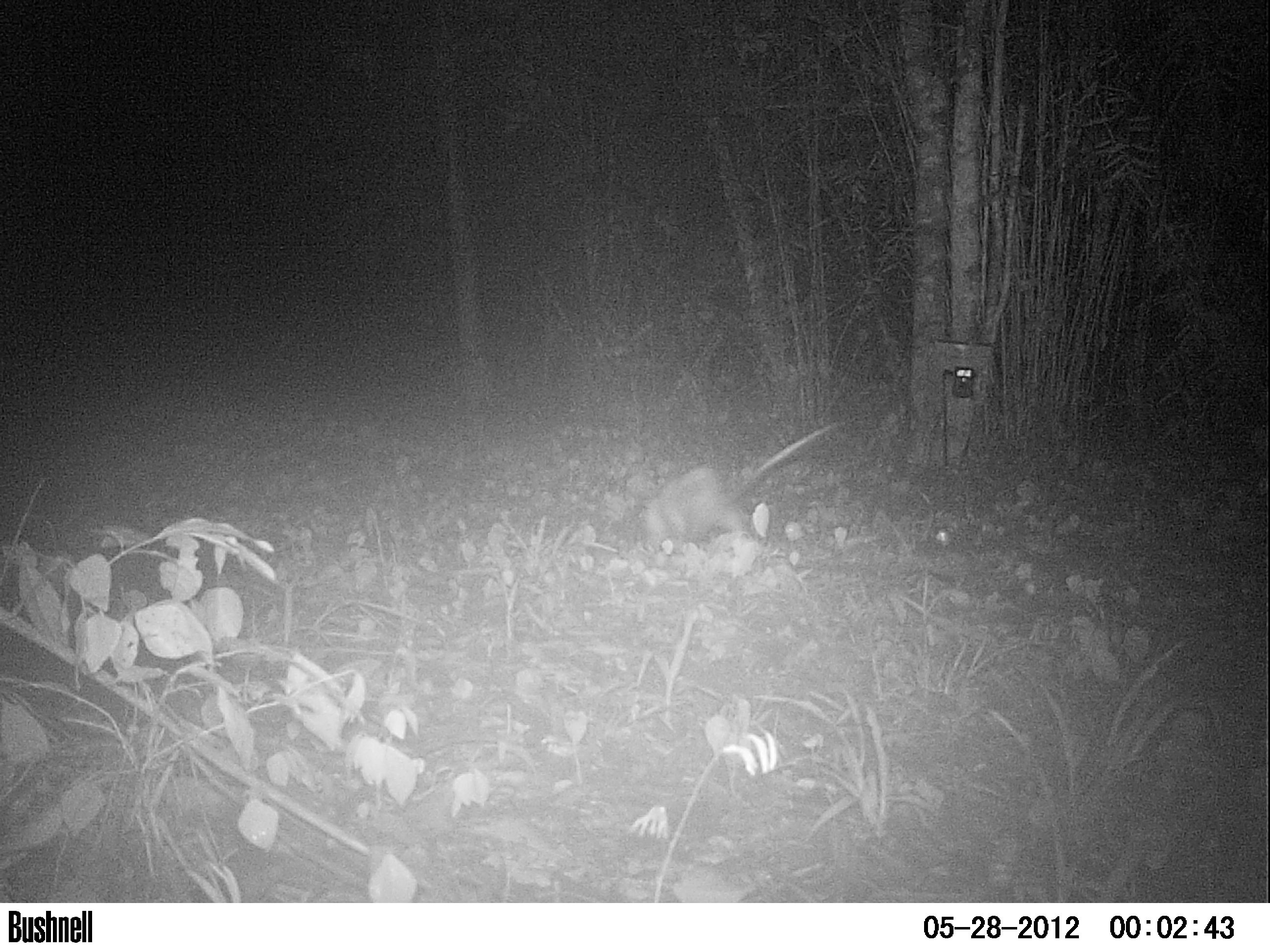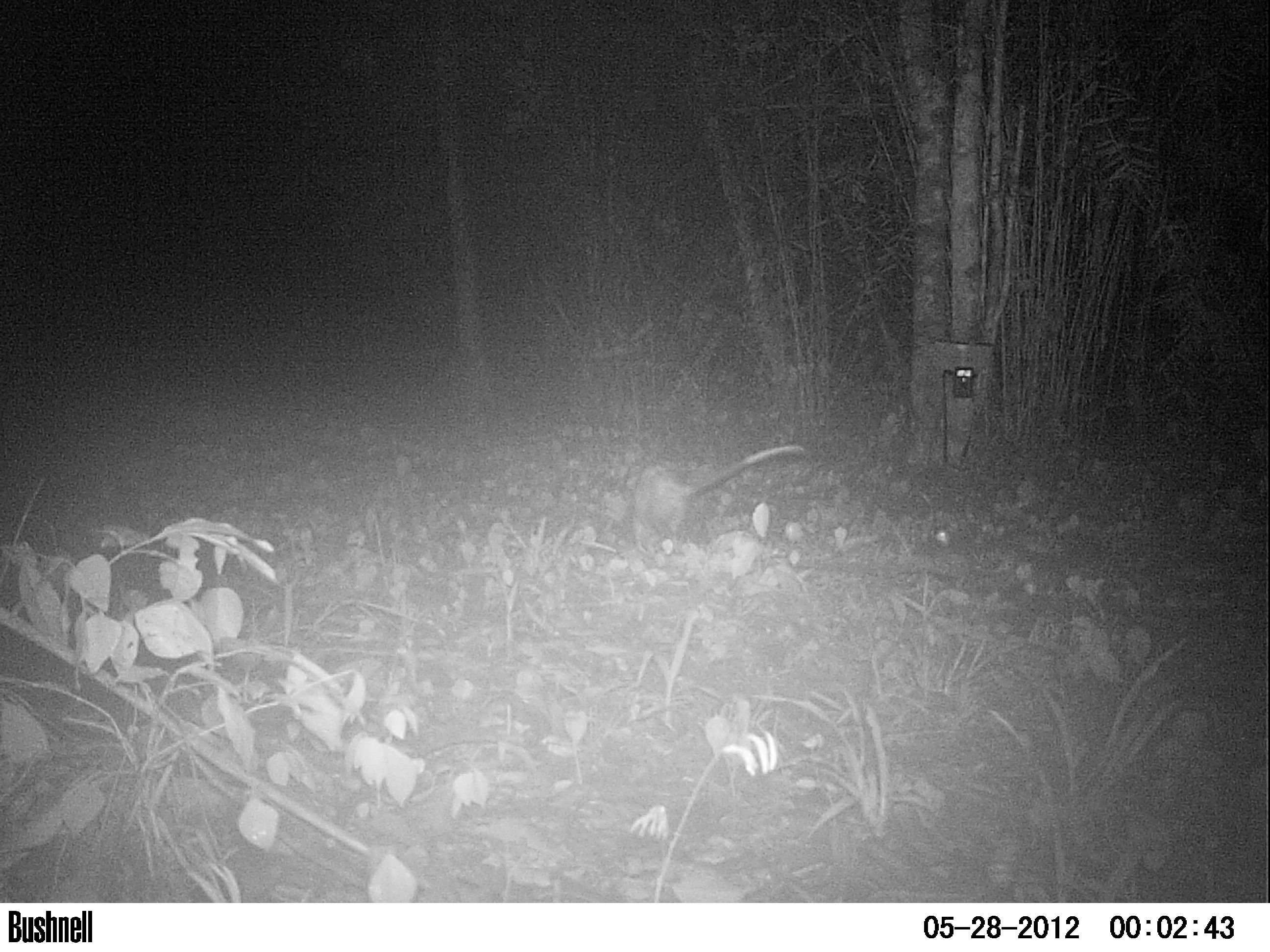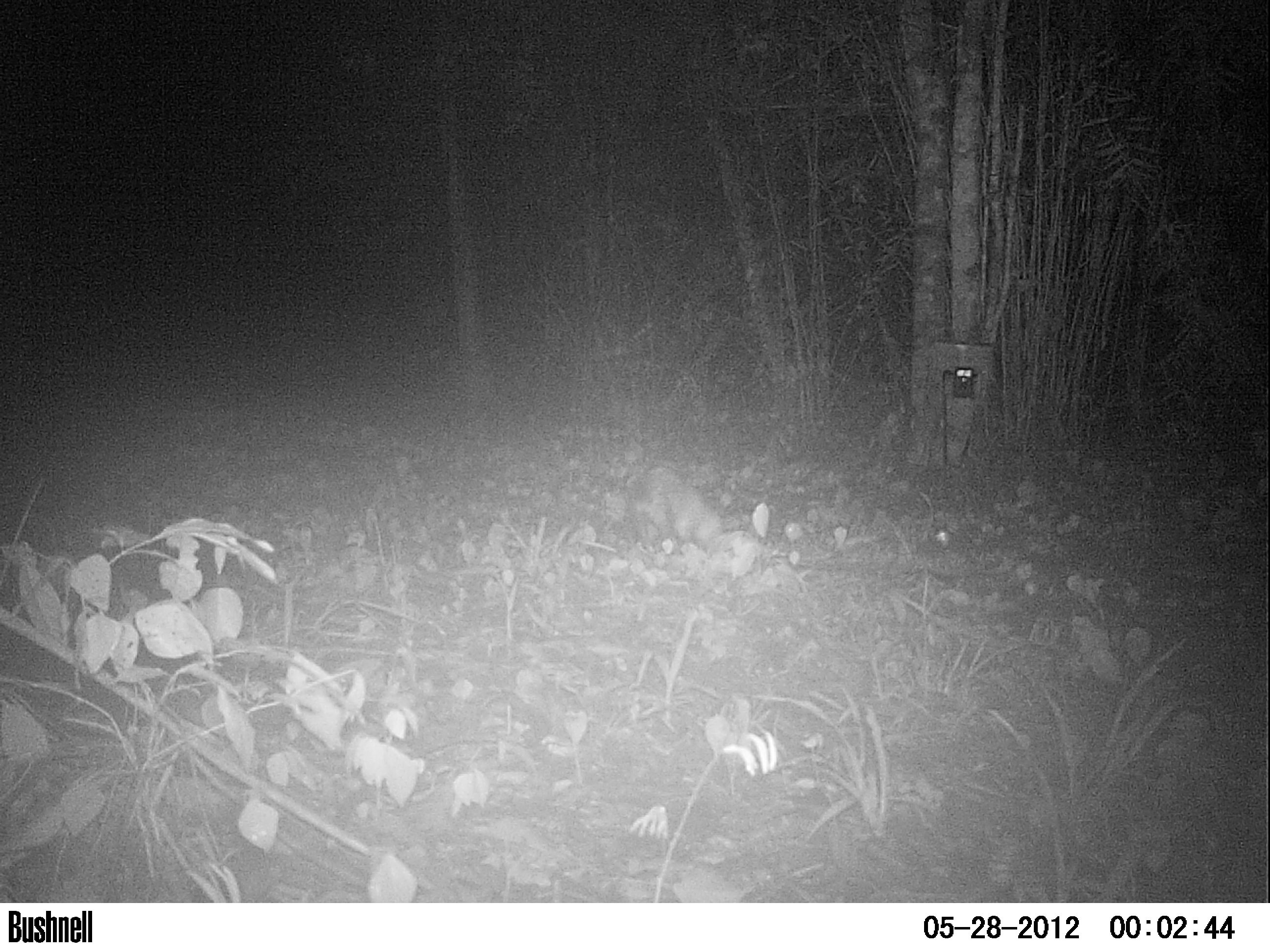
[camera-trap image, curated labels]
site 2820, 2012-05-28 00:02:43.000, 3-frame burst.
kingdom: Animalia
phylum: Chordata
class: Mammalia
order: Didelphimorphia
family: Didelphidae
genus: Didelphis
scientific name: Didelphis virginiana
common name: virginia opossum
Didelphis virginiana (virginia opossum), count 1, age adult.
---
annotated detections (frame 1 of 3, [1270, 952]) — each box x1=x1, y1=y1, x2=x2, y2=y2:
didelphis virginiana: x1=638, y1=416, x2=855, y2=553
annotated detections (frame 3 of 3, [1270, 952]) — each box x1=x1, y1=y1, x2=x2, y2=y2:
didelphis virginiana: x1=569, y1=464, x2=762, y2=579